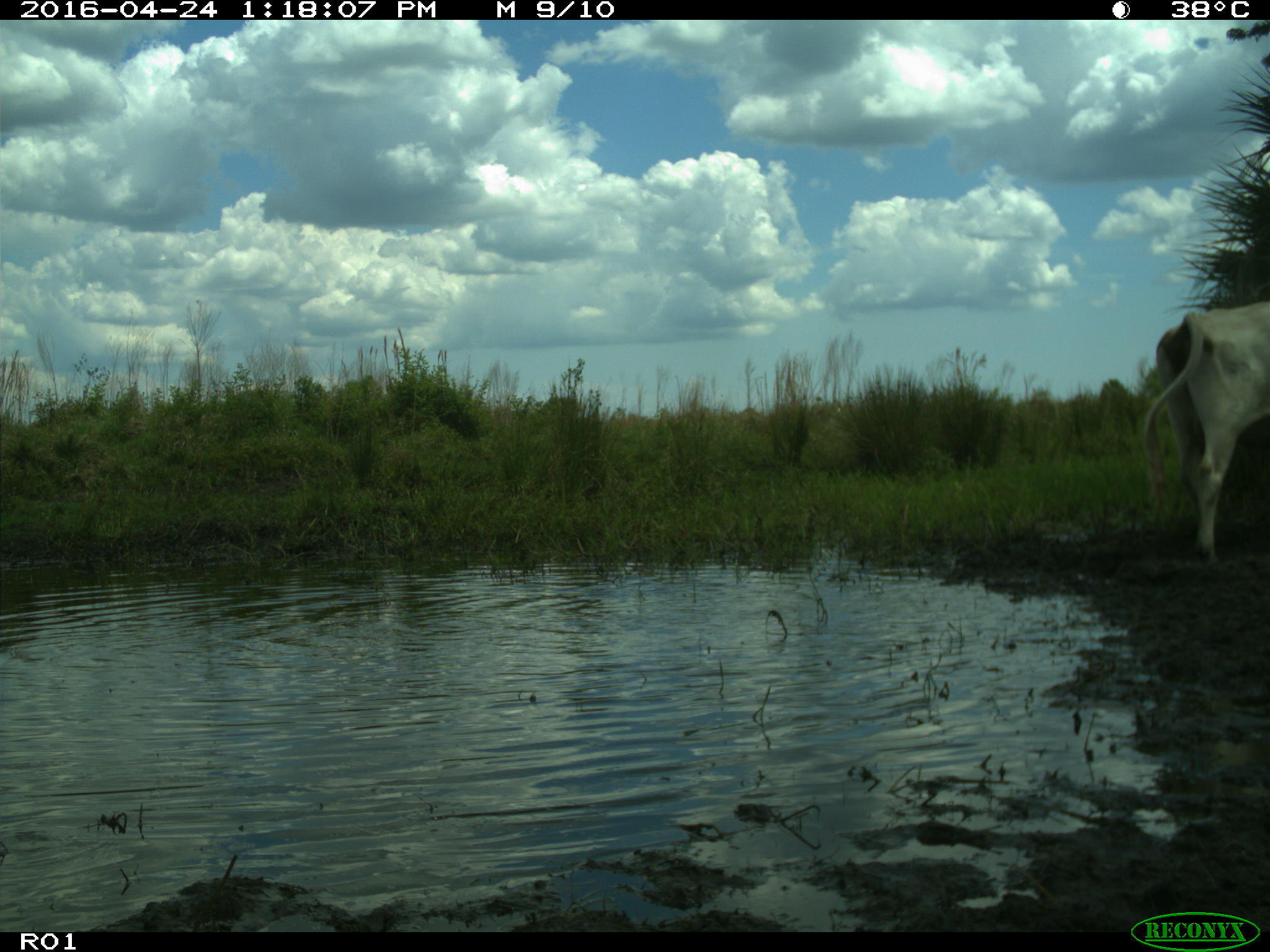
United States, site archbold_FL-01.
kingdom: Animalia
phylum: Chordata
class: Mammalia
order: Artiodactyla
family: Bovidae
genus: Bos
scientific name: Bos taurus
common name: domestic cow